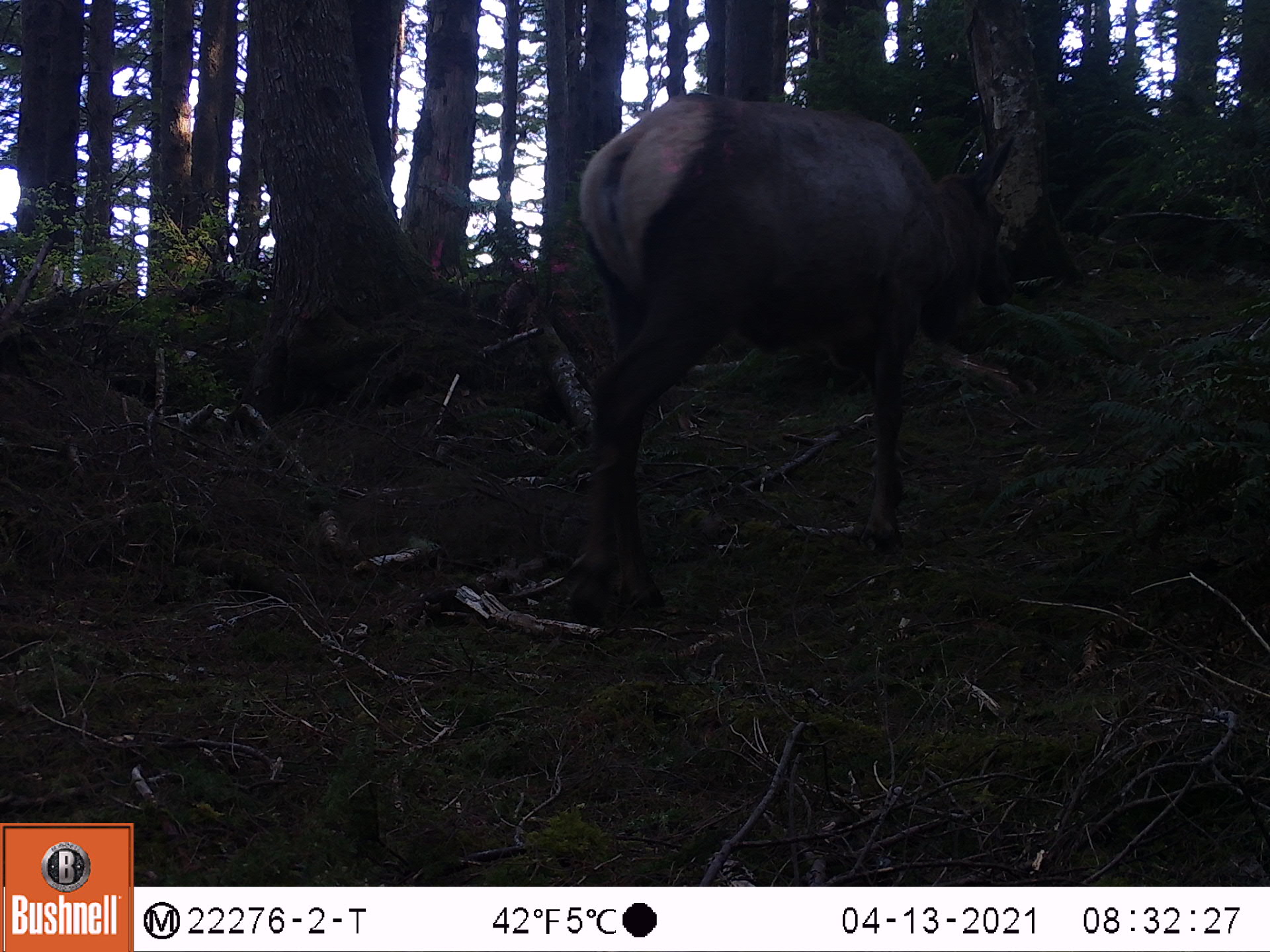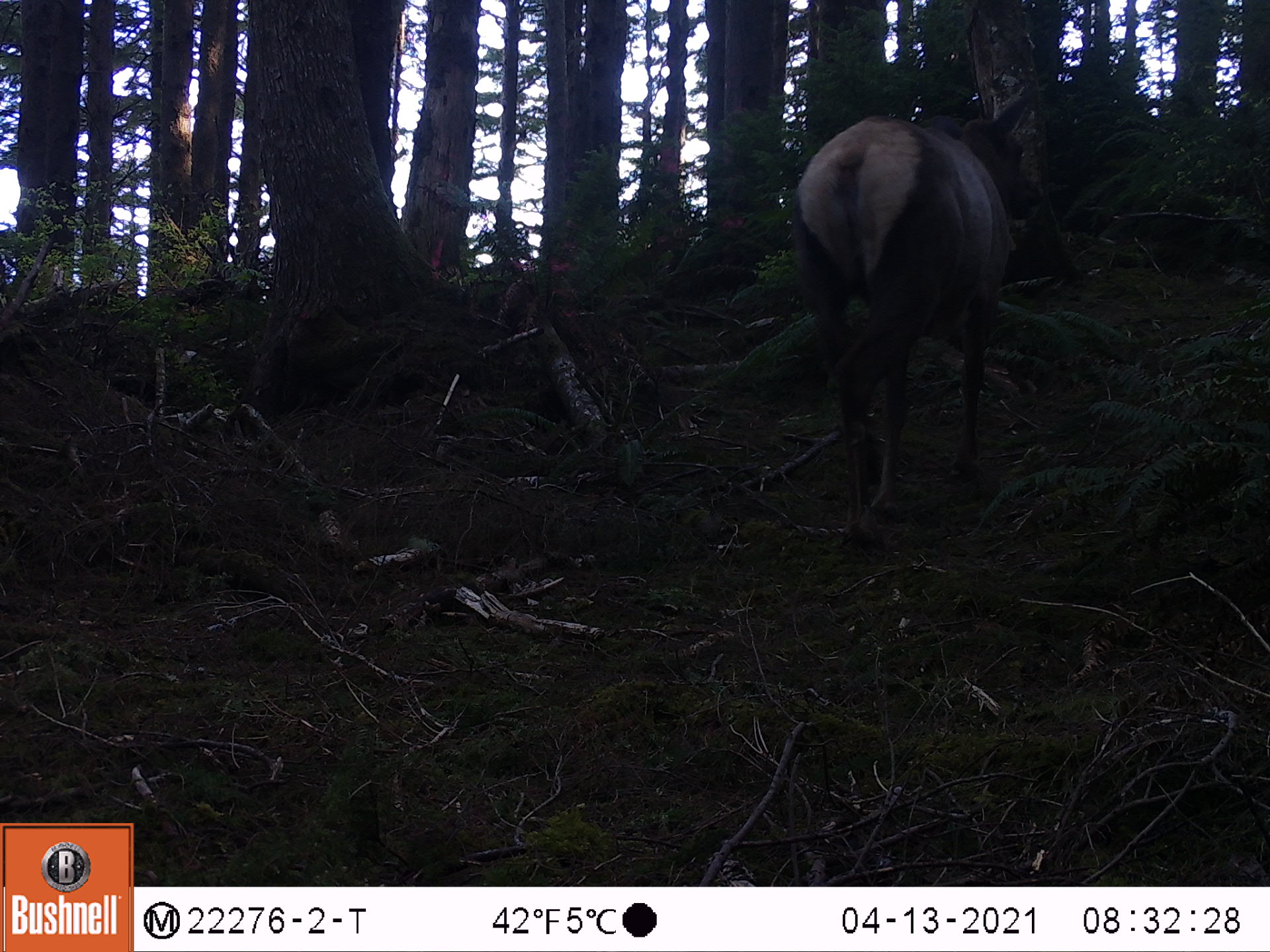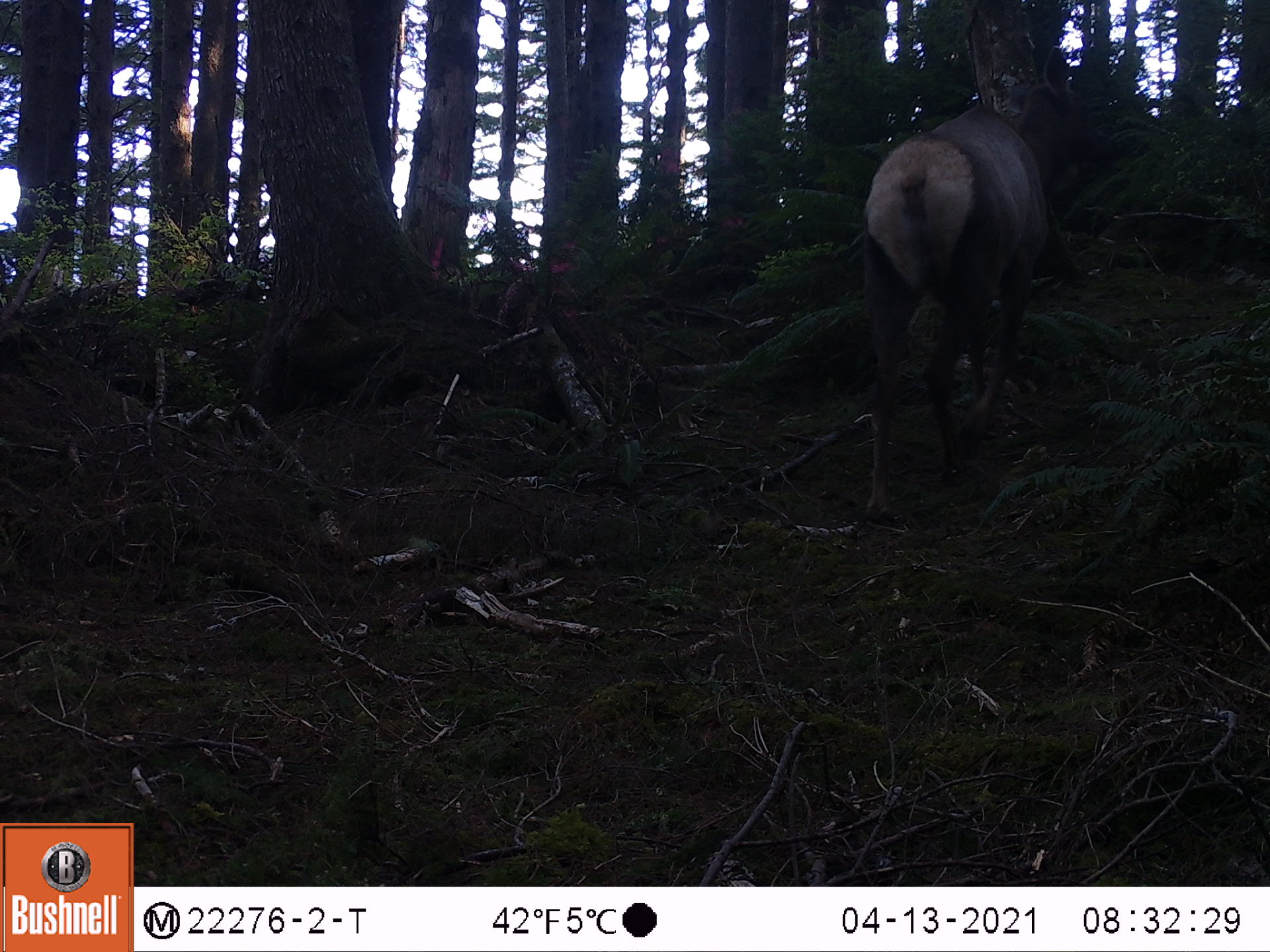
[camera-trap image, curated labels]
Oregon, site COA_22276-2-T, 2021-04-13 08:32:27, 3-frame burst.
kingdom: Animalia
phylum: Chordata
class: Mammalia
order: Artiodactyla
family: Cervidae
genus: Cervus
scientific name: Cervus canadensis roosevelti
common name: roosevelt elk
Roosevelt elk (Cervus canadensis roosevelti).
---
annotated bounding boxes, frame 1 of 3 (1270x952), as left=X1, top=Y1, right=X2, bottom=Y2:
roosevelt elk: left=510, top=58, right=1054, bottom=646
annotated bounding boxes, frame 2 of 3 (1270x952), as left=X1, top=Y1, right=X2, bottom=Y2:
roosevelt elk: left=773, top=52, right=1074, bottom=572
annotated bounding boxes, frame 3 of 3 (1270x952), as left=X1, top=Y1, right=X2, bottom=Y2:
roosevelt elk: left=825, top=38, right=1141, bottom=543